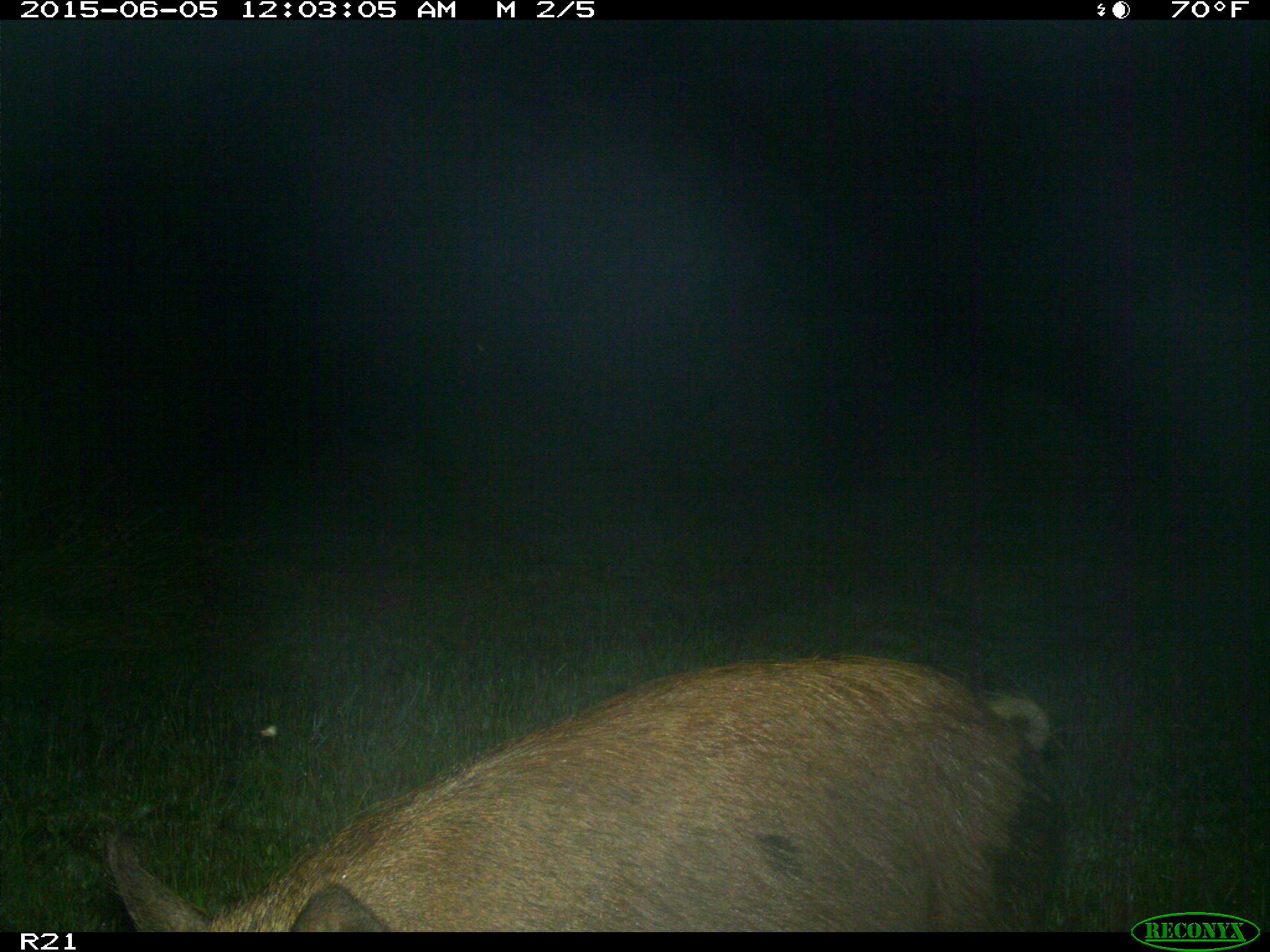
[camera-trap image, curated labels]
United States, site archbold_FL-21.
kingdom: Animalia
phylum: Chordata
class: Mammalia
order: Artiodactyla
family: Suidae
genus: Sus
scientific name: Sus scrofa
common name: wild boar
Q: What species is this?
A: Sus scrofa (wild boar).